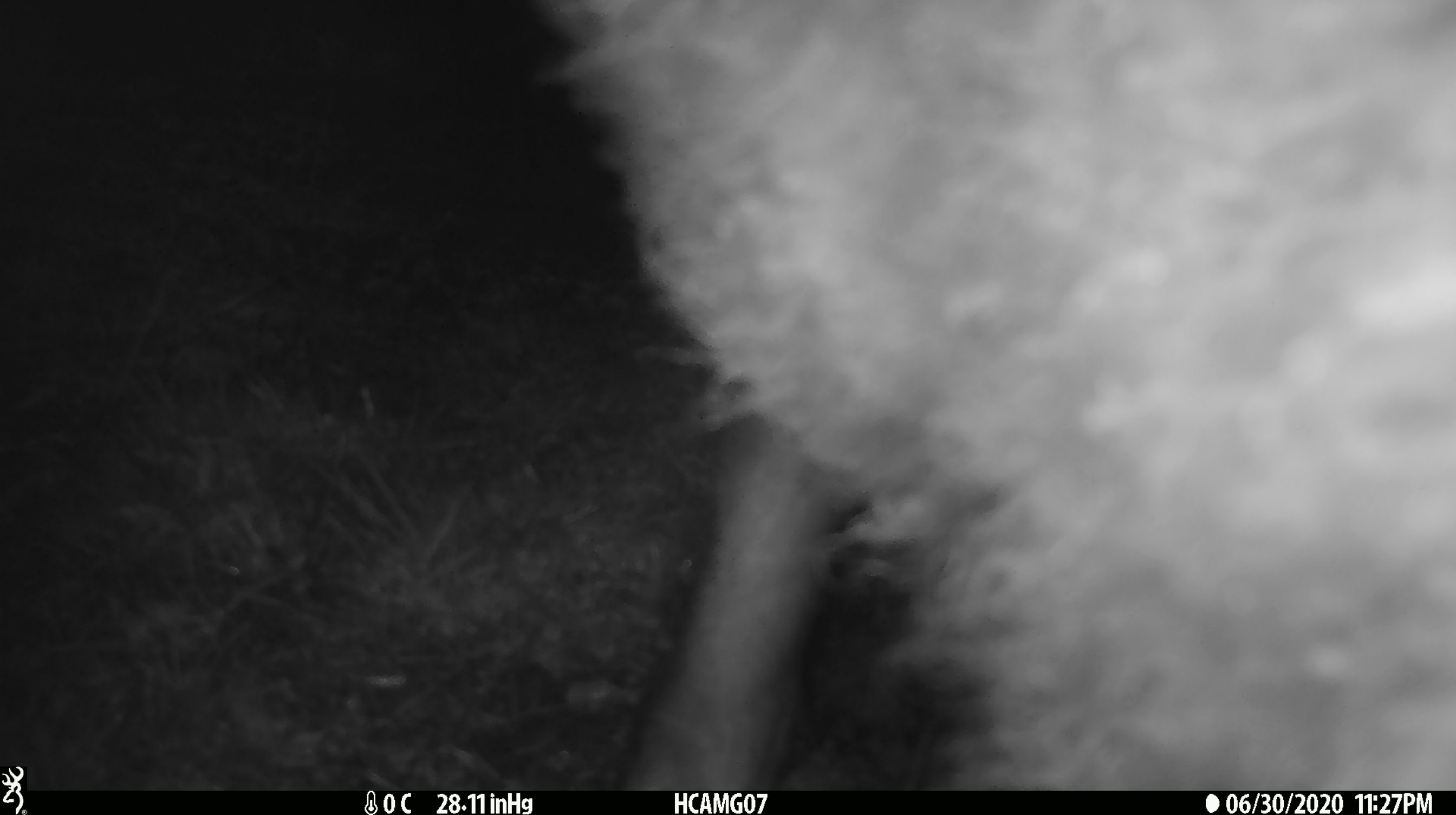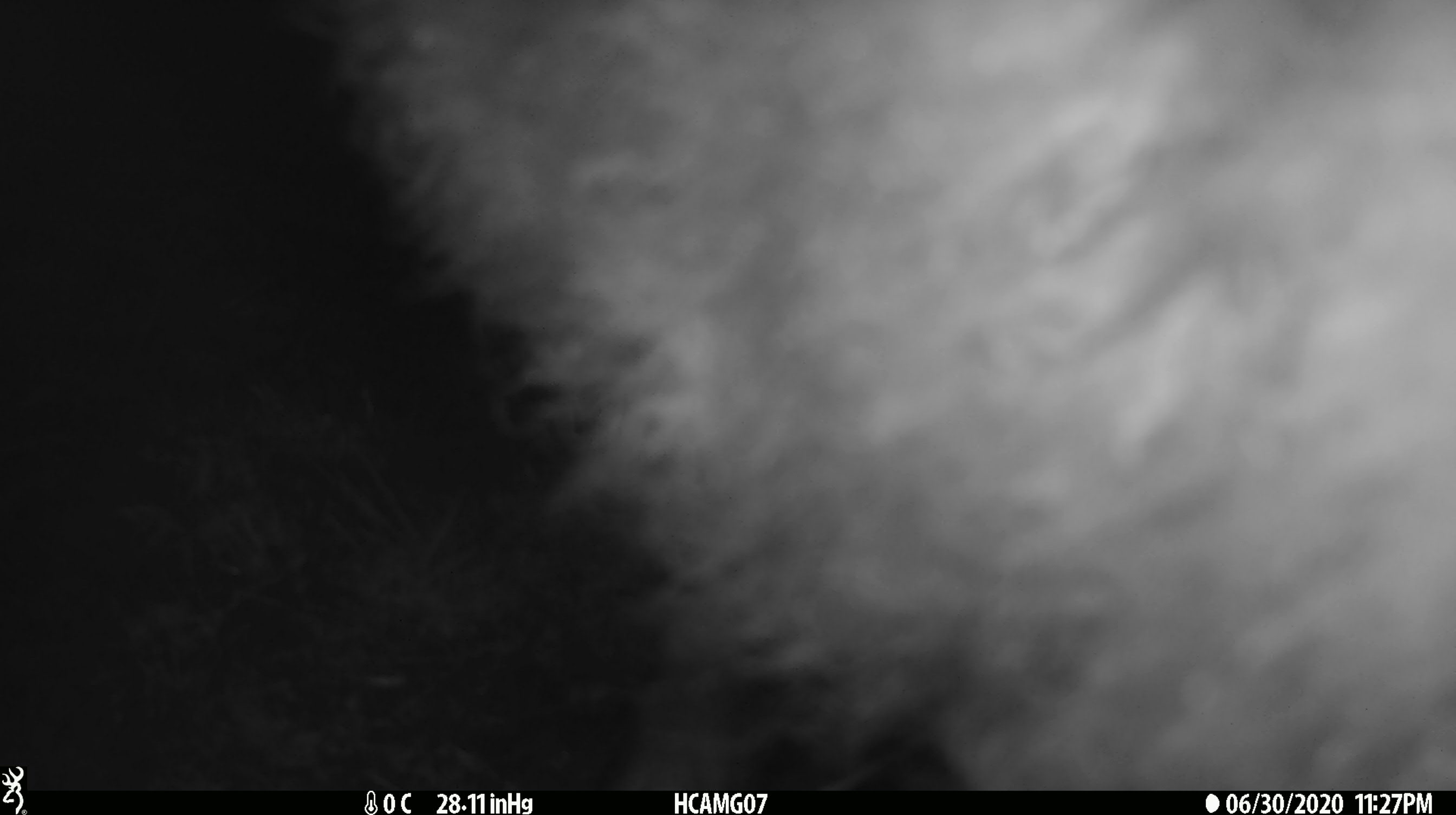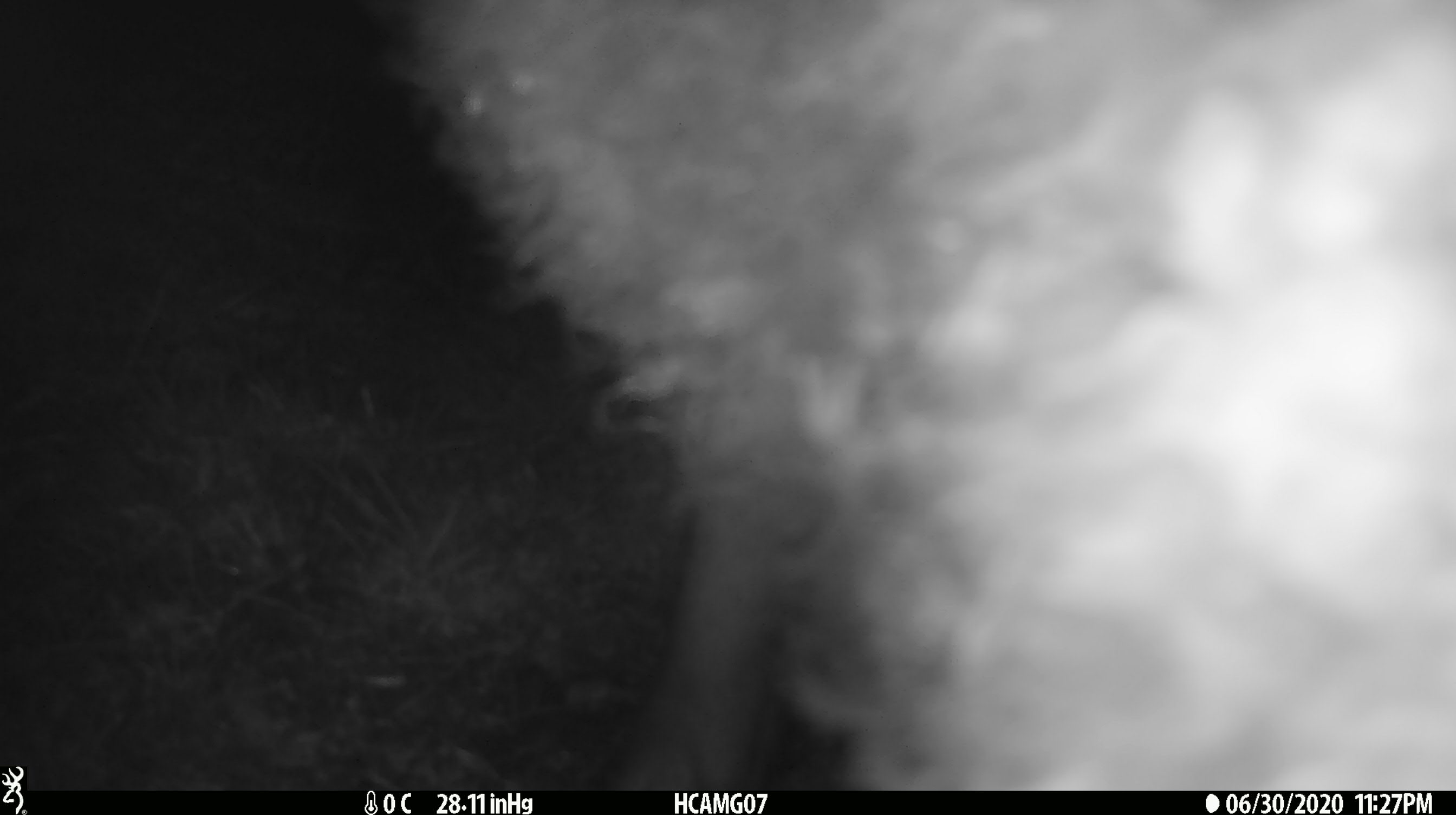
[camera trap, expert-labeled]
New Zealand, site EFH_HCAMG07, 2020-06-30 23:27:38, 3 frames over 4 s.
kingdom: Animalia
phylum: Chordata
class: Mammalia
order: Artiodactyla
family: Bovidae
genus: Ovis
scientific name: Ovis aries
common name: domestic sheep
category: sheep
Sheep (domestic sheep) (Ovis aries).